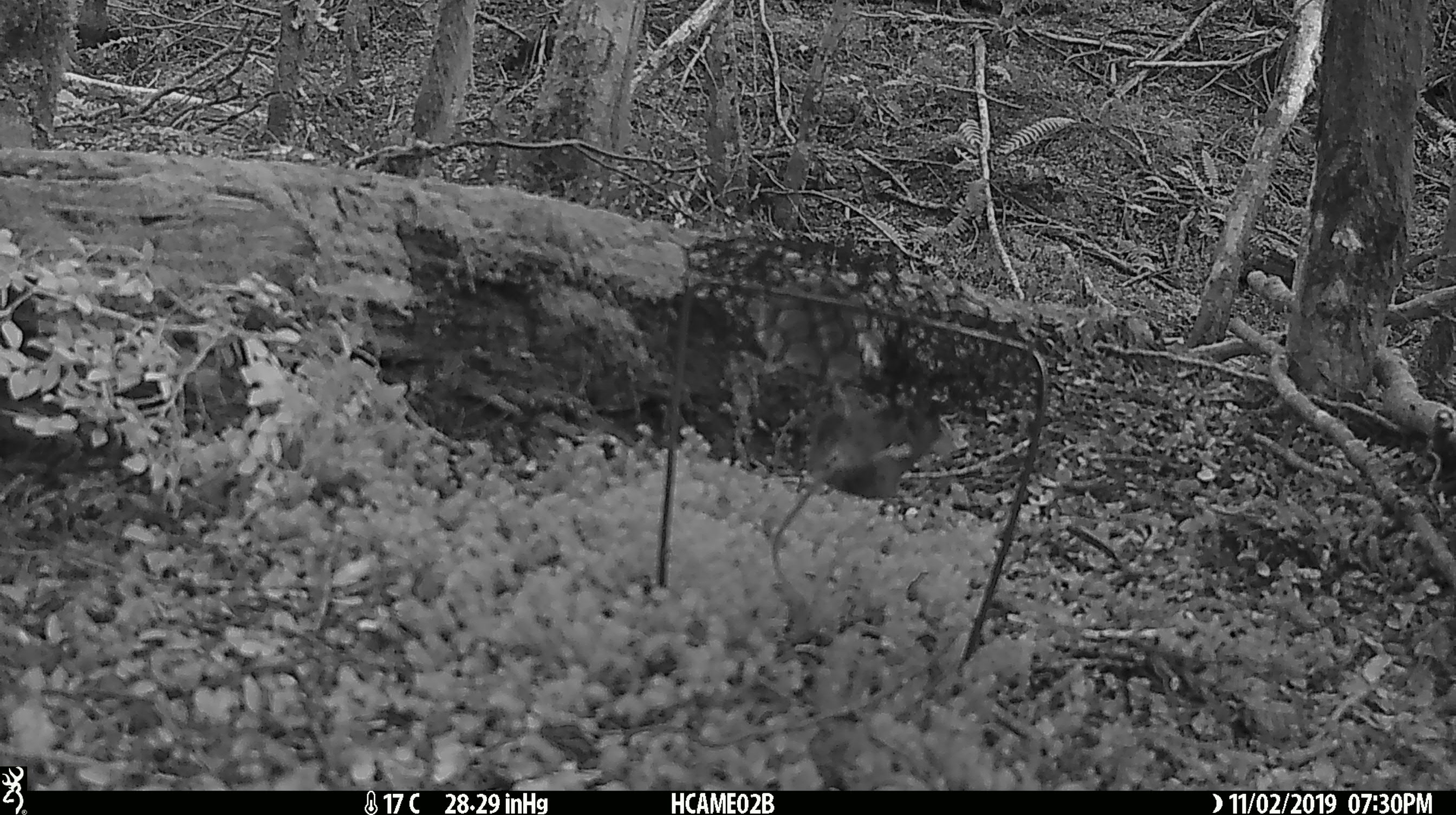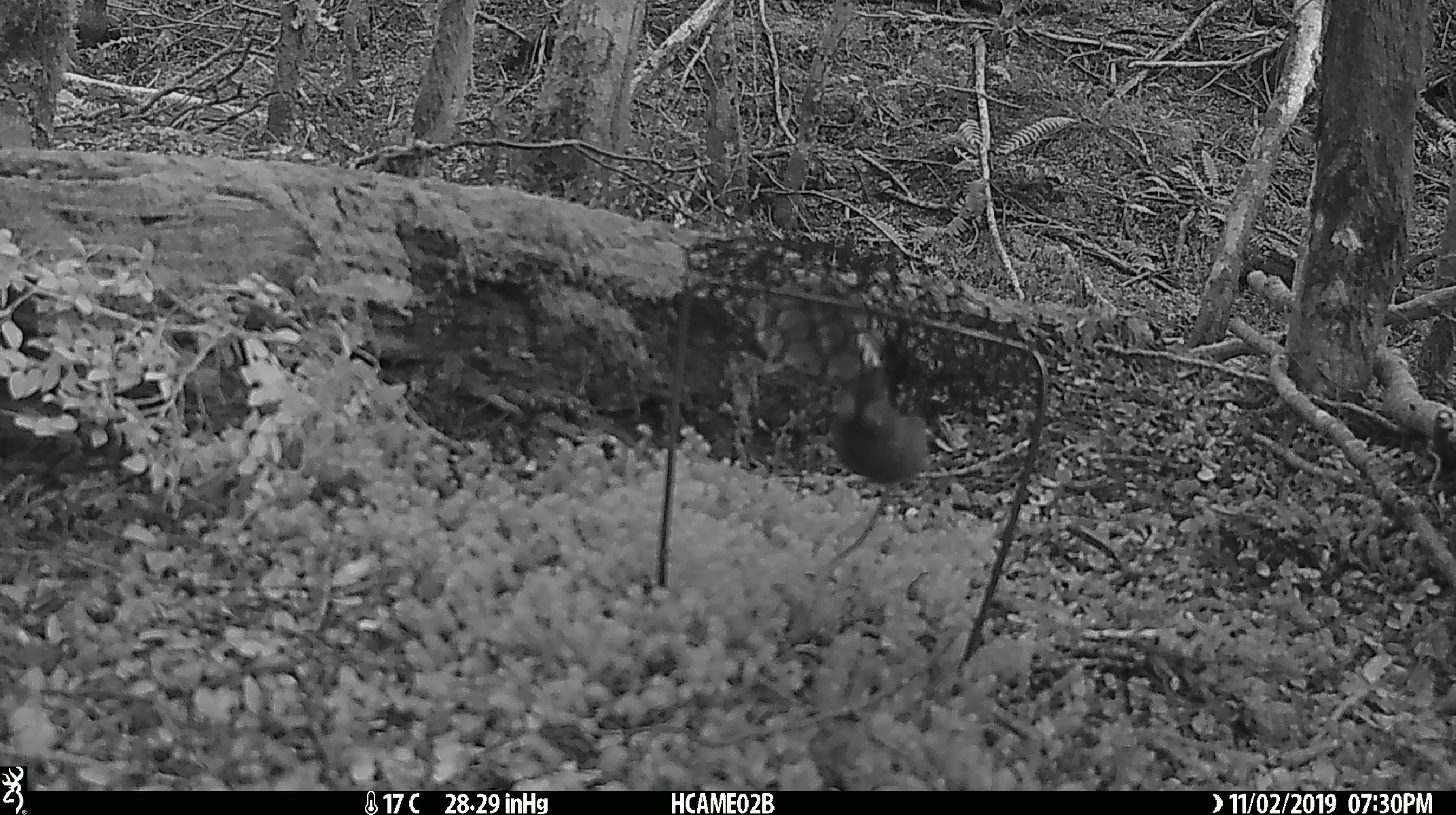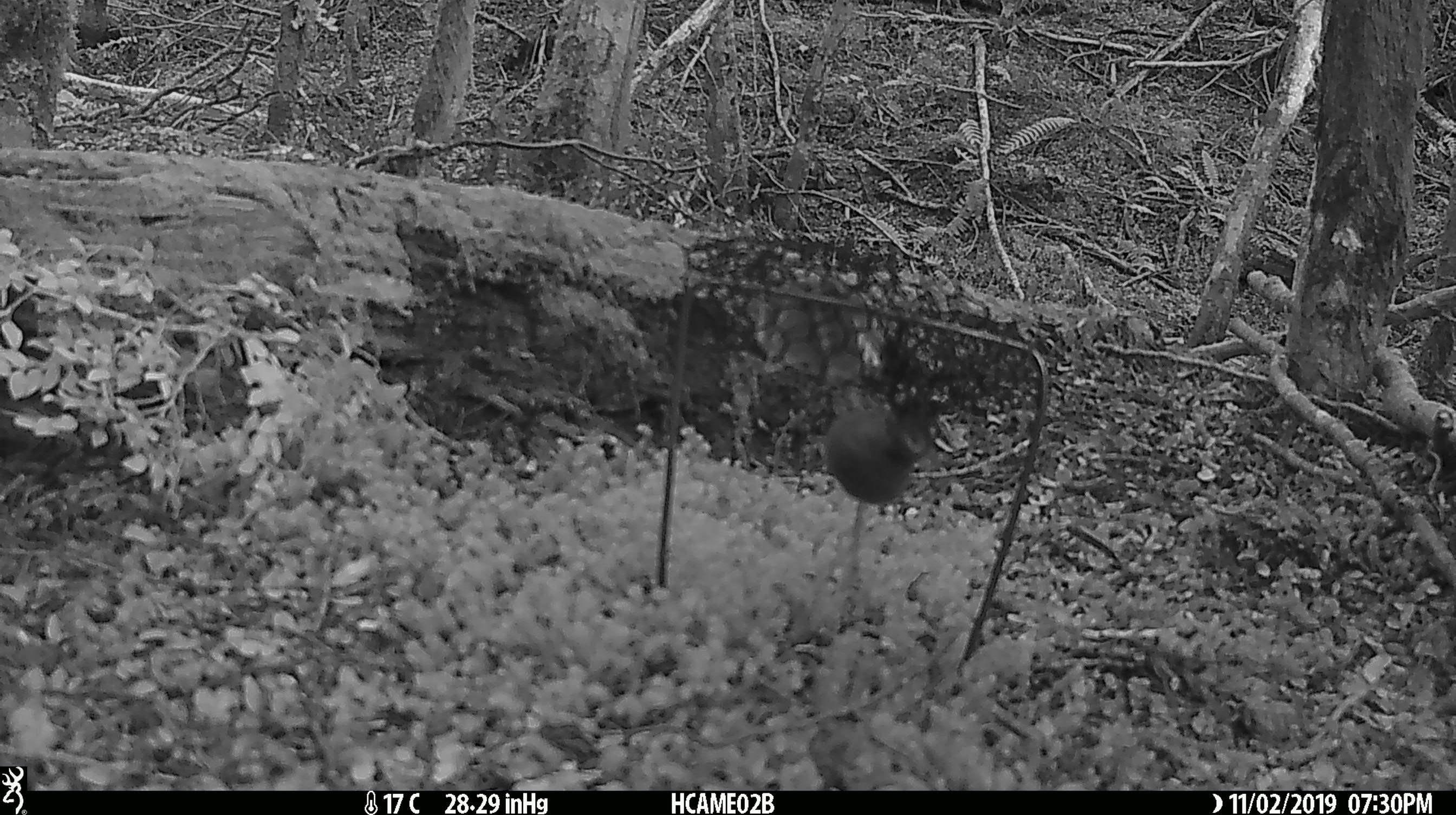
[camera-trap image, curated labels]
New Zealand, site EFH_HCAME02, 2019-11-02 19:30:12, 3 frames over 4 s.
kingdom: Animalia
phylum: Chordata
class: Mammalia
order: Rodentia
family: Muridae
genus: Mus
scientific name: Mus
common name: mouse